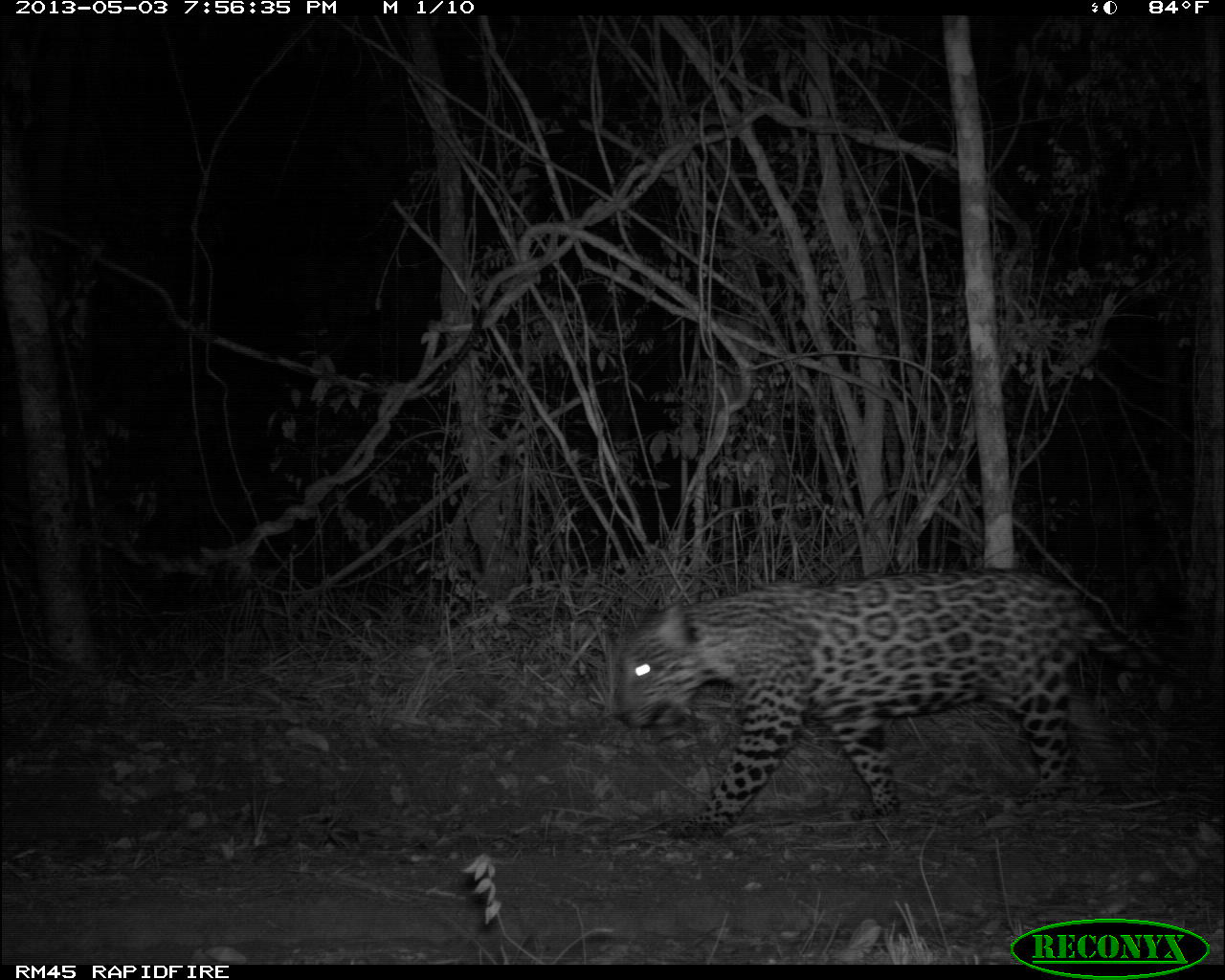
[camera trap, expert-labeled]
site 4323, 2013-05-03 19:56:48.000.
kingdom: Animalia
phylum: Chordata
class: Mammalia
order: Carnivora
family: Felidae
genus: Panthera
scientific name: Panthera onca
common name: jaguar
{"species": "Panthera onca (jaguar)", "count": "1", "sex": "male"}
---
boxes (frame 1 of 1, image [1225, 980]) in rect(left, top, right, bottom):
panthera onca: rect(604, 570, 1150, 841)